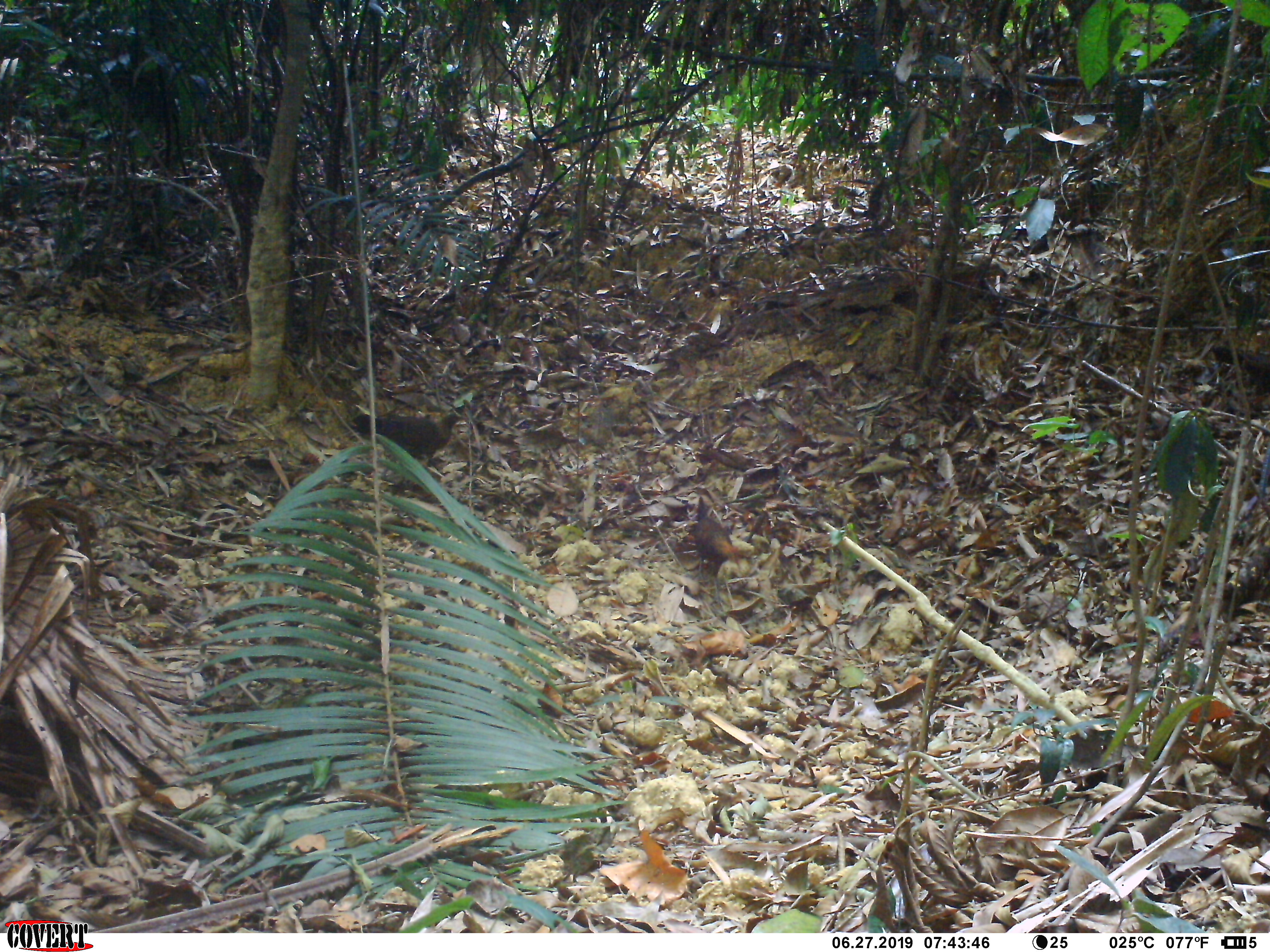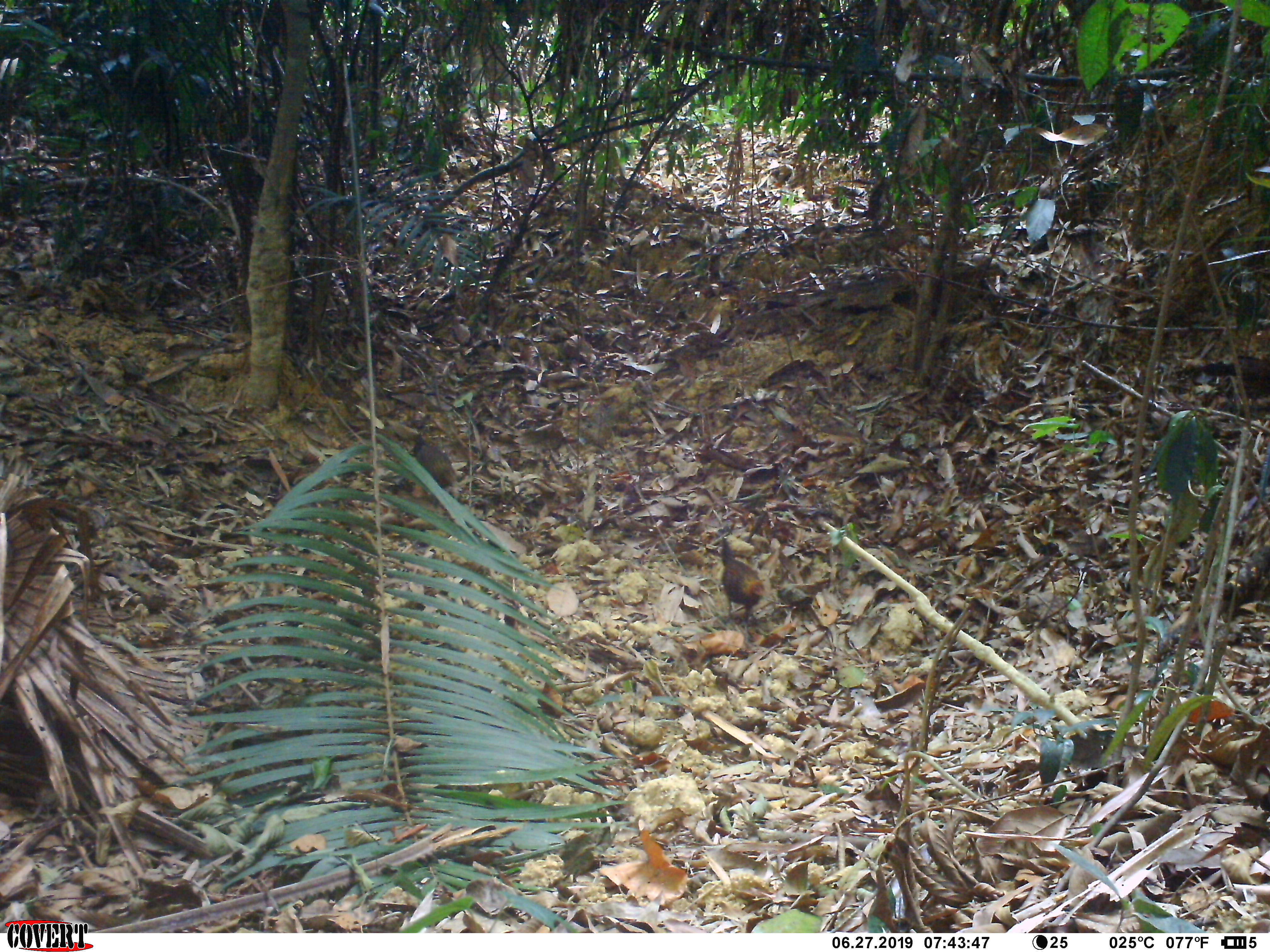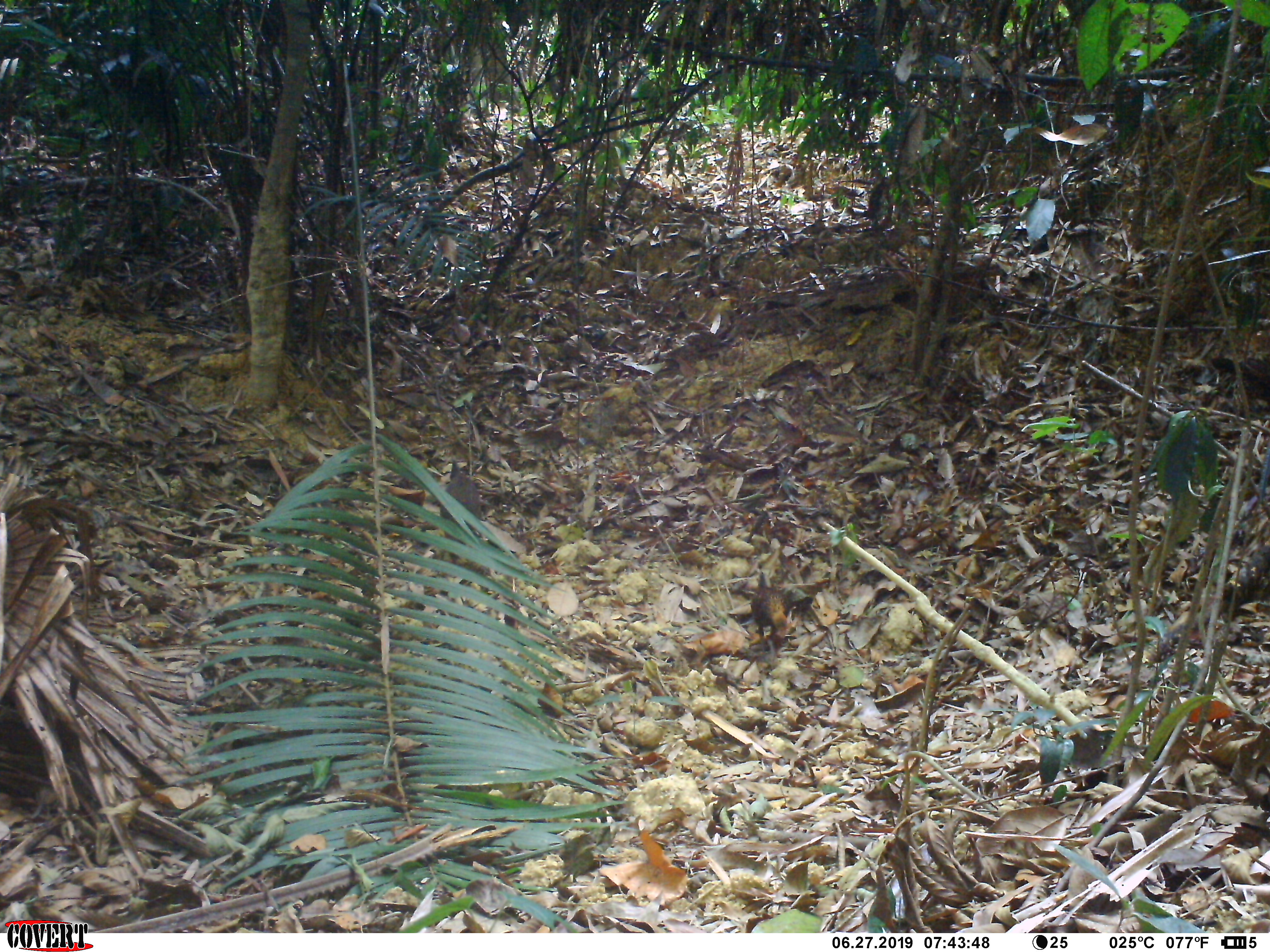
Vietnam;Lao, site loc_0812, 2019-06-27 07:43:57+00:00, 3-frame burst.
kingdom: Animalia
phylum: Chordata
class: Aves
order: Galliformes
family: Phasianidae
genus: Gallus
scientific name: Gallus gallus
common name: red junglefowl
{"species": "red junglefowl (Gallus gallus)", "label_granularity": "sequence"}